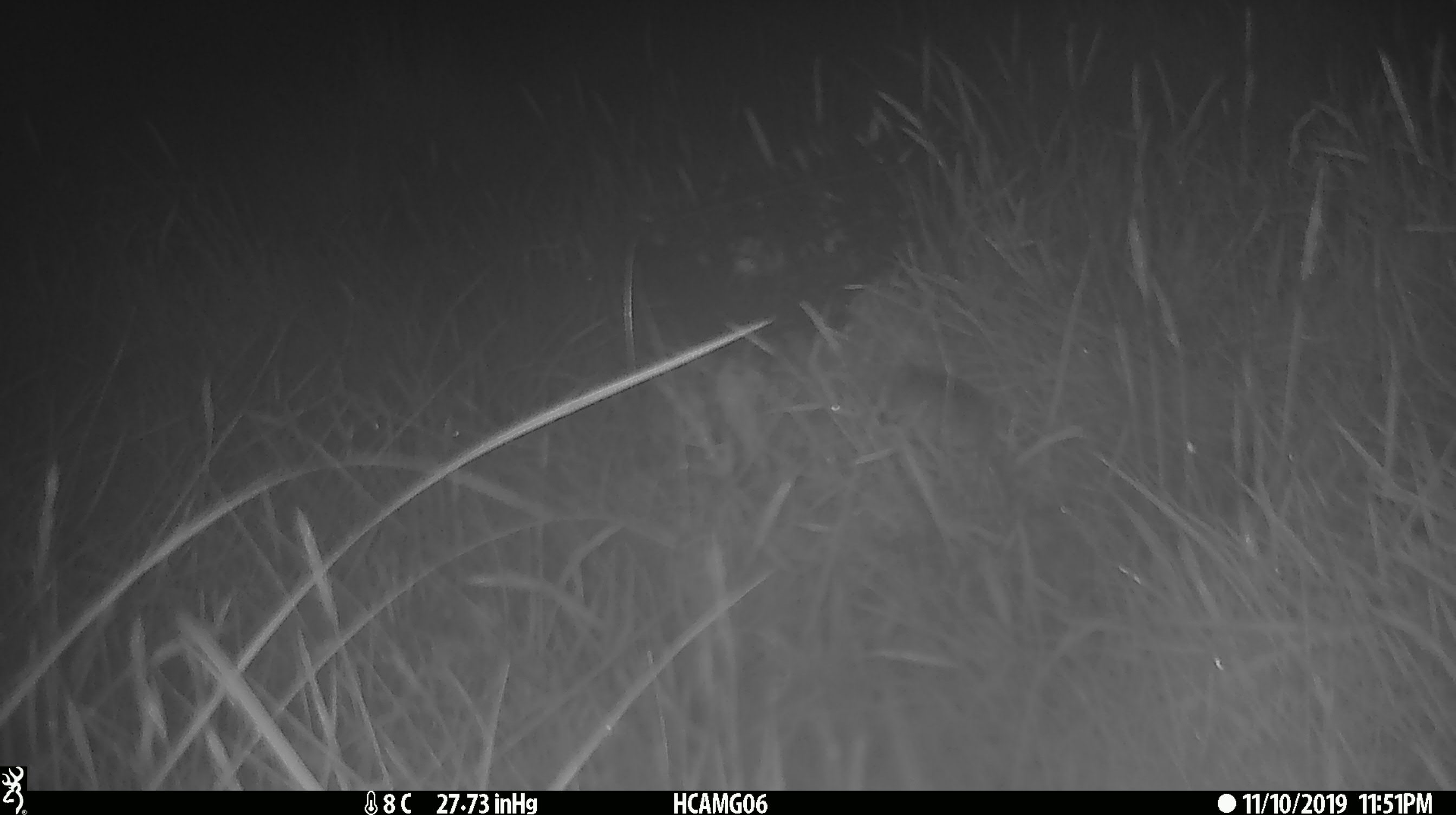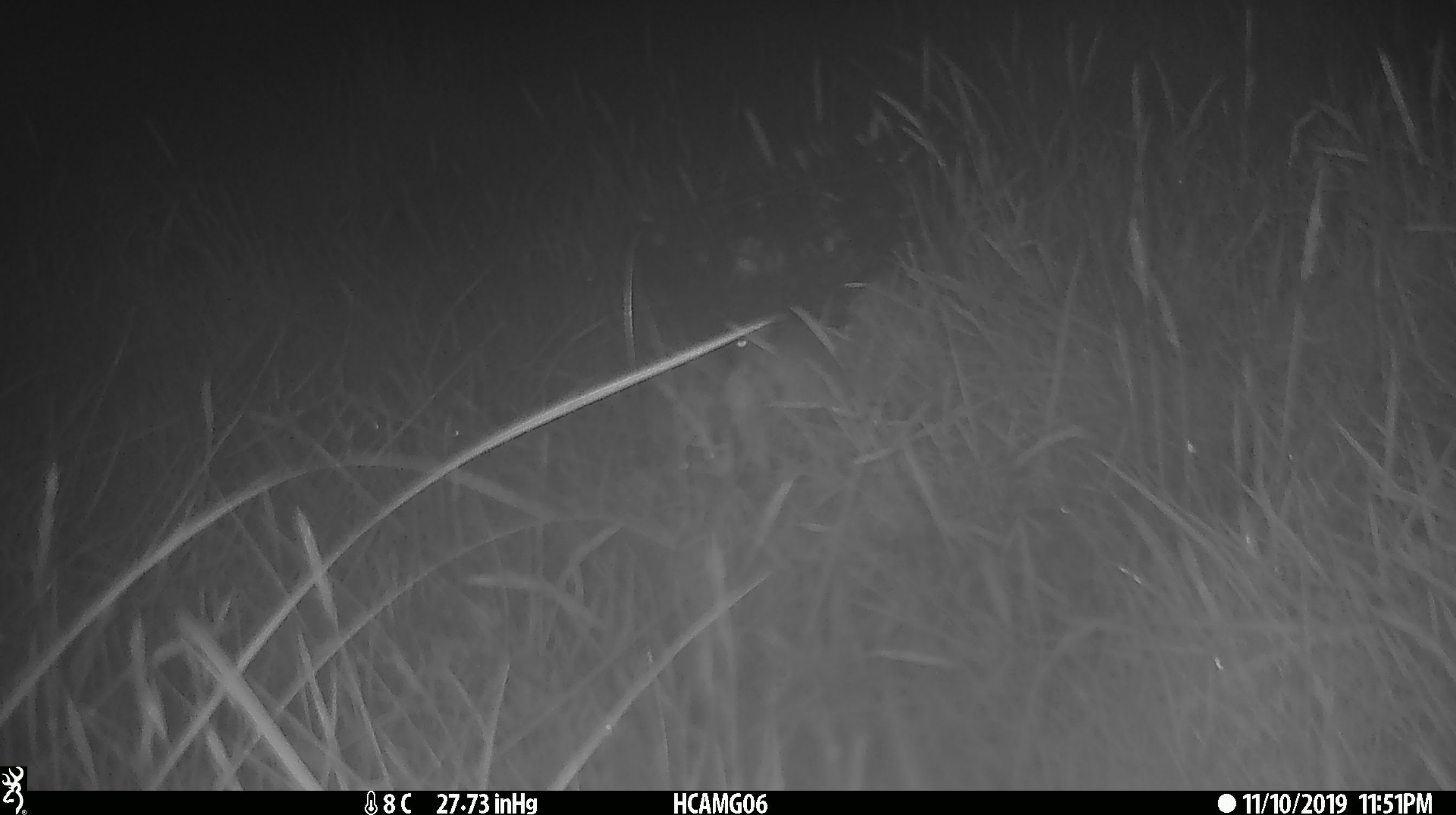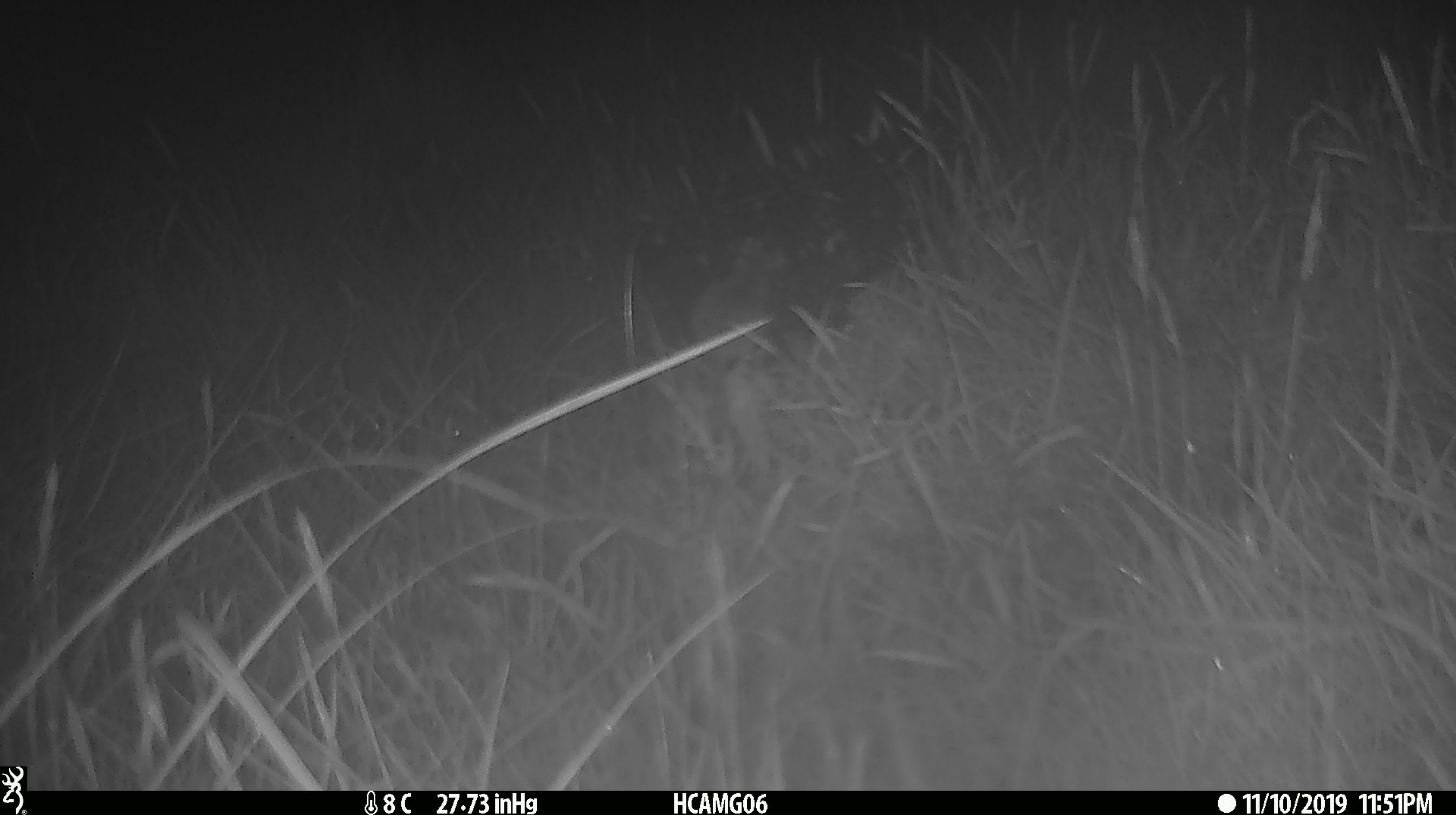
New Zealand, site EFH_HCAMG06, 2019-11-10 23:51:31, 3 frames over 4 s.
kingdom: Animalia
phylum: Chordata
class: Mammalia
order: Rodentia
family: Muridae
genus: Mus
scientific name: Mus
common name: mouse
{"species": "mouse (Mus)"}